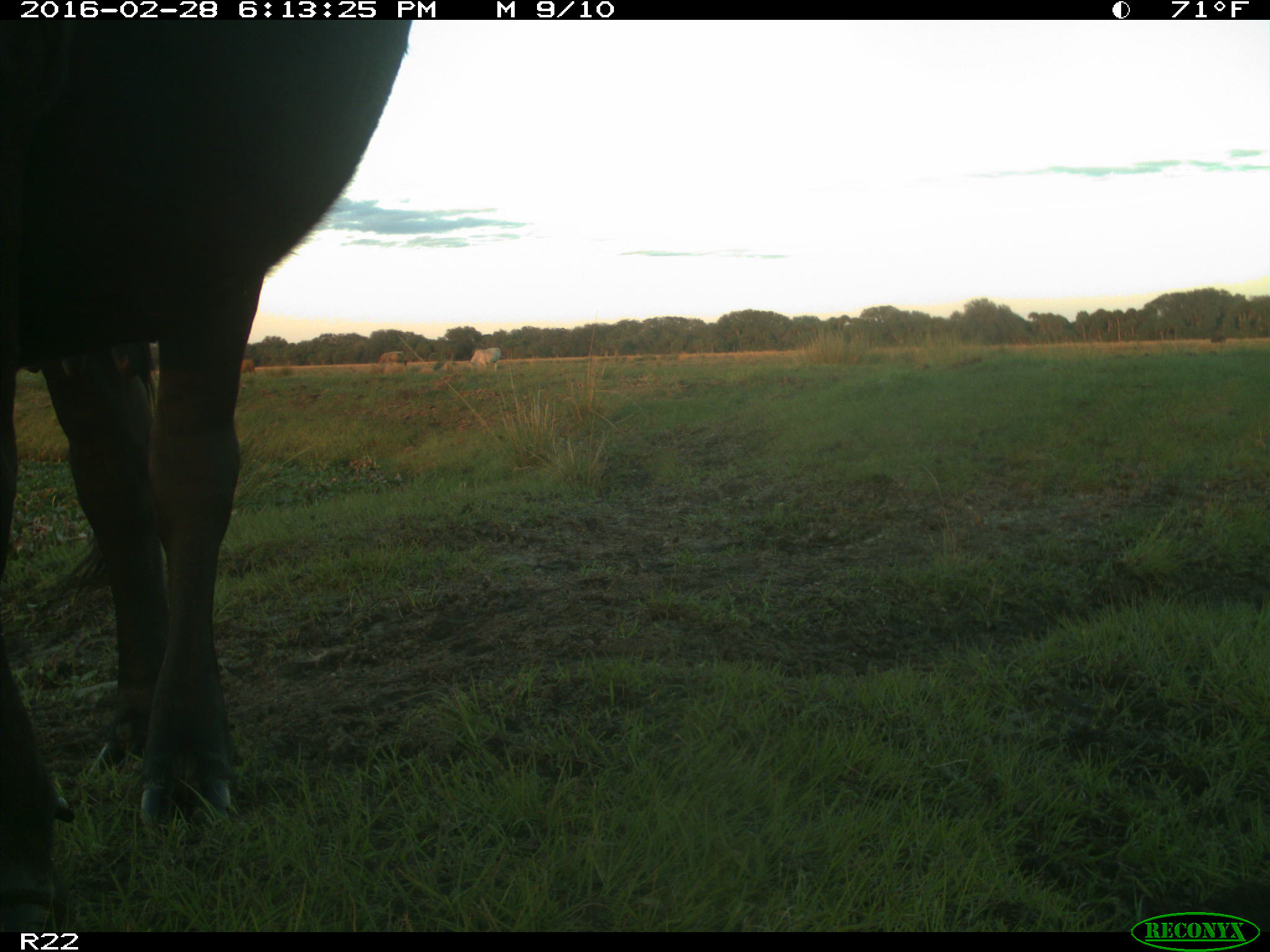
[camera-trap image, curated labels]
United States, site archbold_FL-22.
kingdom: Animalia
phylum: Chordata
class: Mammalia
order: Artiodactyla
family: Bovidae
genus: Bos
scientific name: Bos taurus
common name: domestic cow